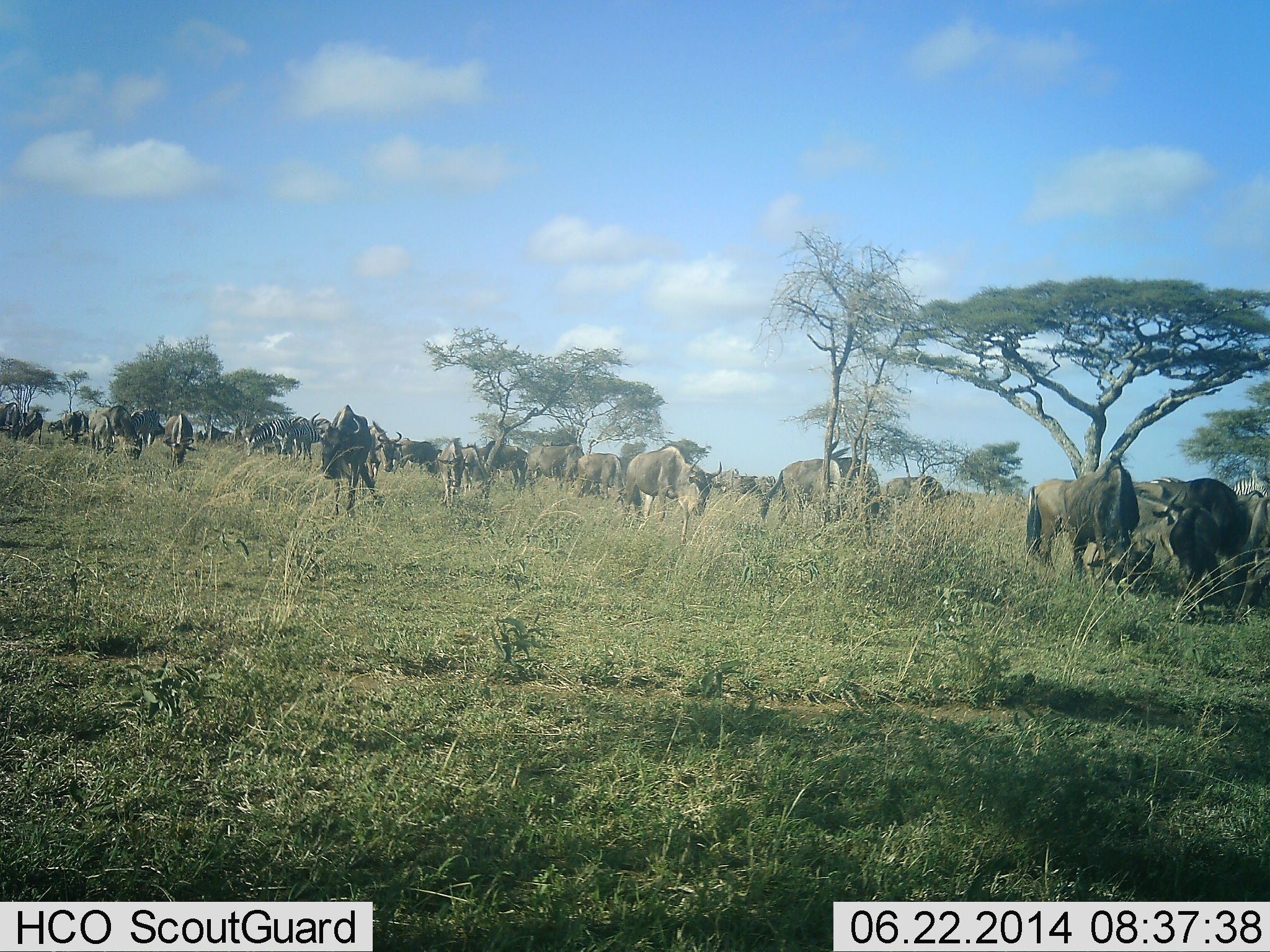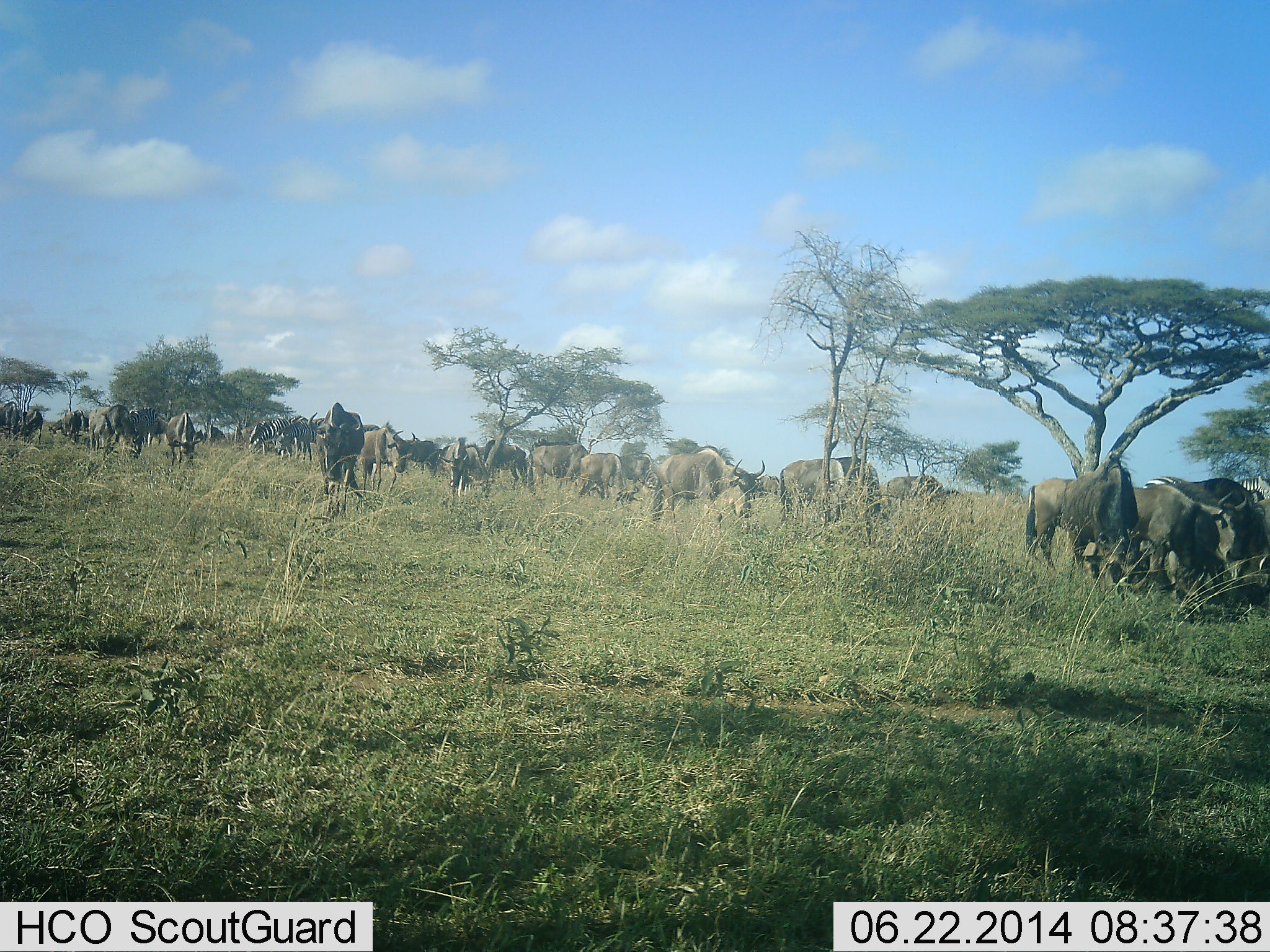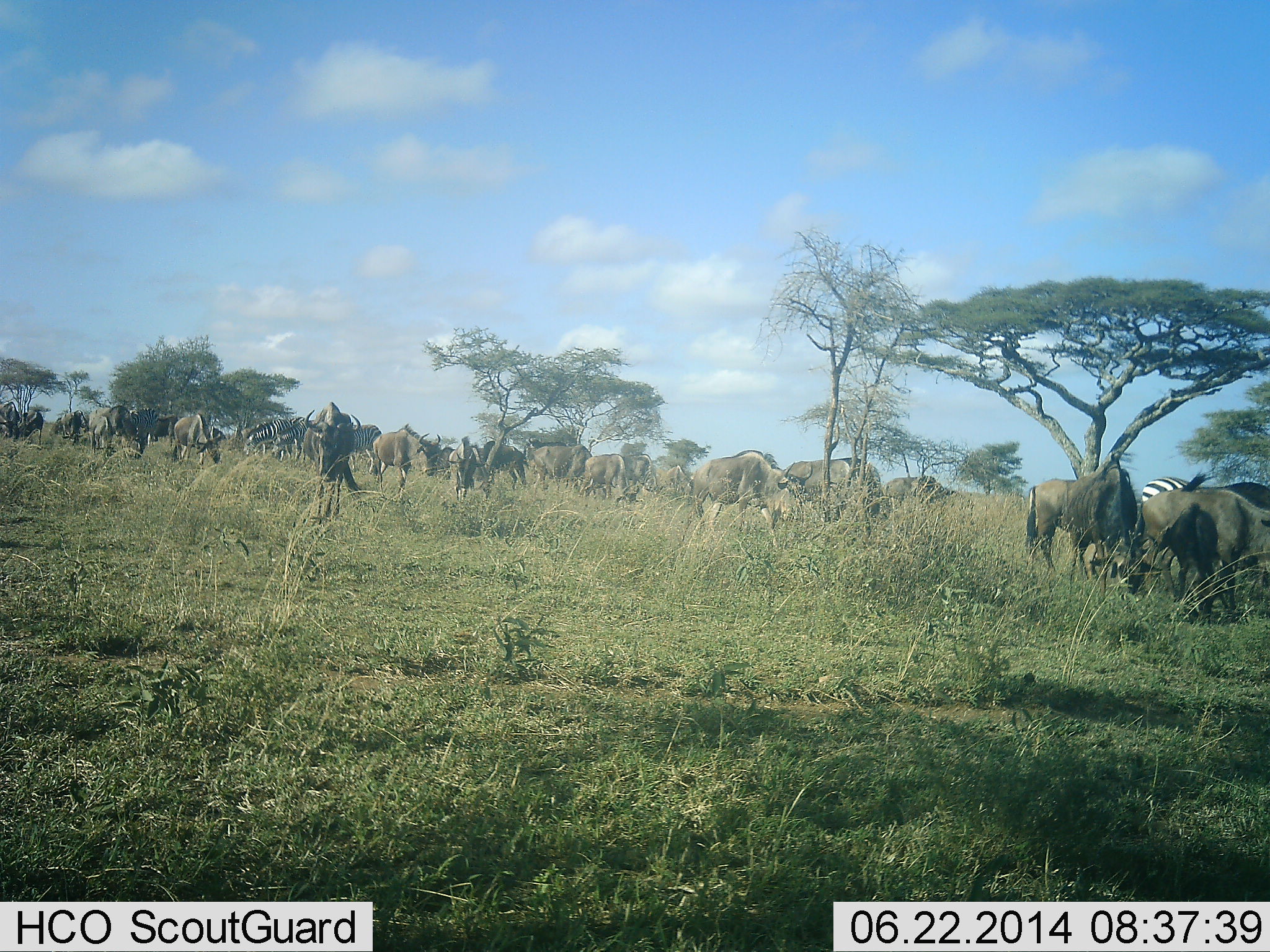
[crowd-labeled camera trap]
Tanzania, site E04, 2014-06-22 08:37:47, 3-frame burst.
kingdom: Animalia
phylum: Chordata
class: Mammalia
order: Artiodactyla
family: Bovidae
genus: Connochaetes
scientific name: Connochaetes taurinus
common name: blue wildebeest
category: wildebeest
Wildebeest (blue wildebeest) (Connochaetes taurinus), count 11-50. Behavior (volunteer vote fractions): standing 50%, resting 0%, moving 78%, interacting 6%. Young present (vote fraction): 0%. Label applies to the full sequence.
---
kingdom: Animalia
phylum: Chordata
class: Mammalia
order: Perissodactyla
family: Equidae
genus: Equus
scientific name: Equus quagga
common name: plains zebra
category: zebra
Zebra (plains zebra) (Equus quagga), count 1. Behavior (volunteer vote fractions): standing 50%, resting 0%, moving 0%, interacting 0%. Young present (vote fraction): 0%. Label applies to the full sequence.